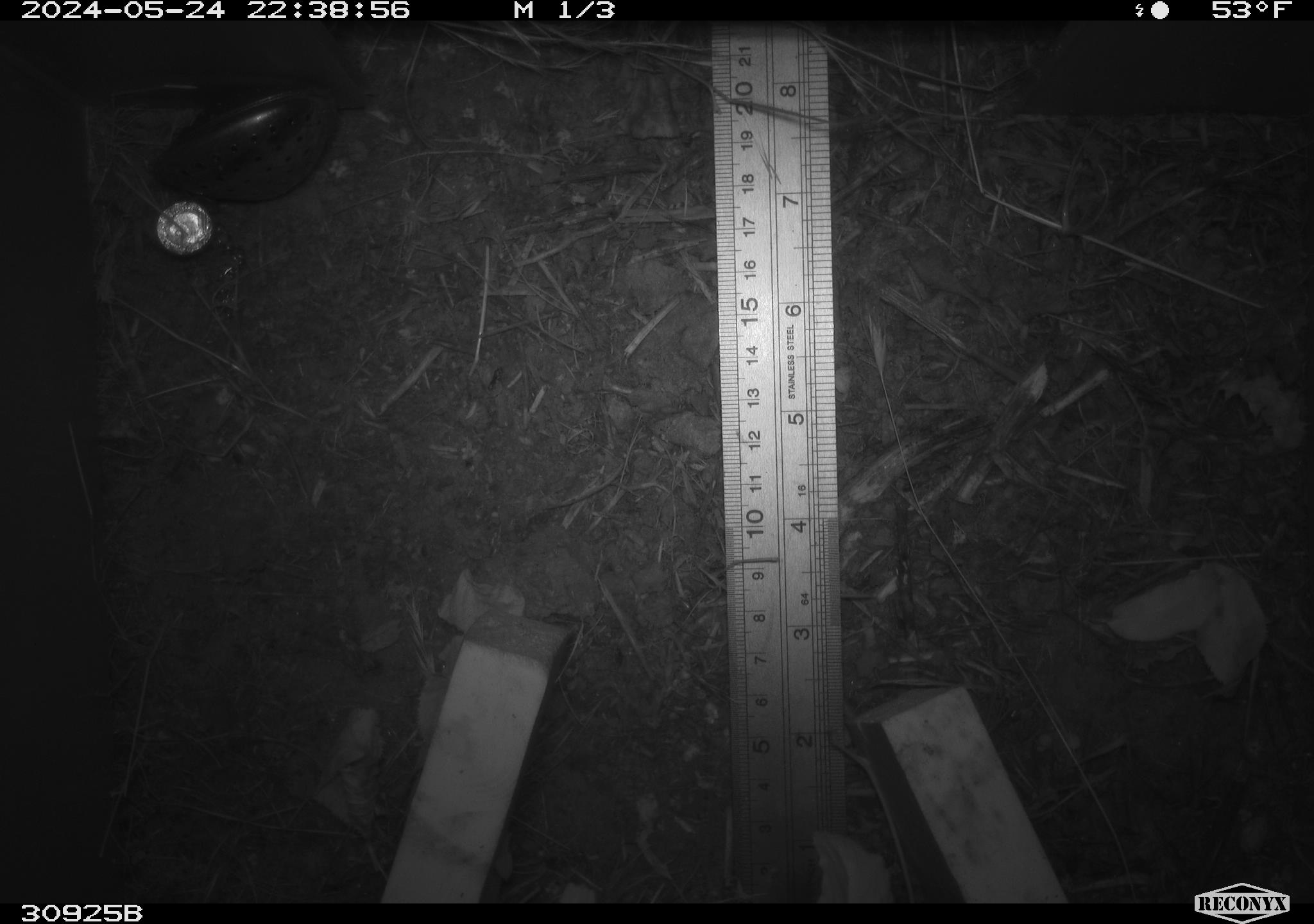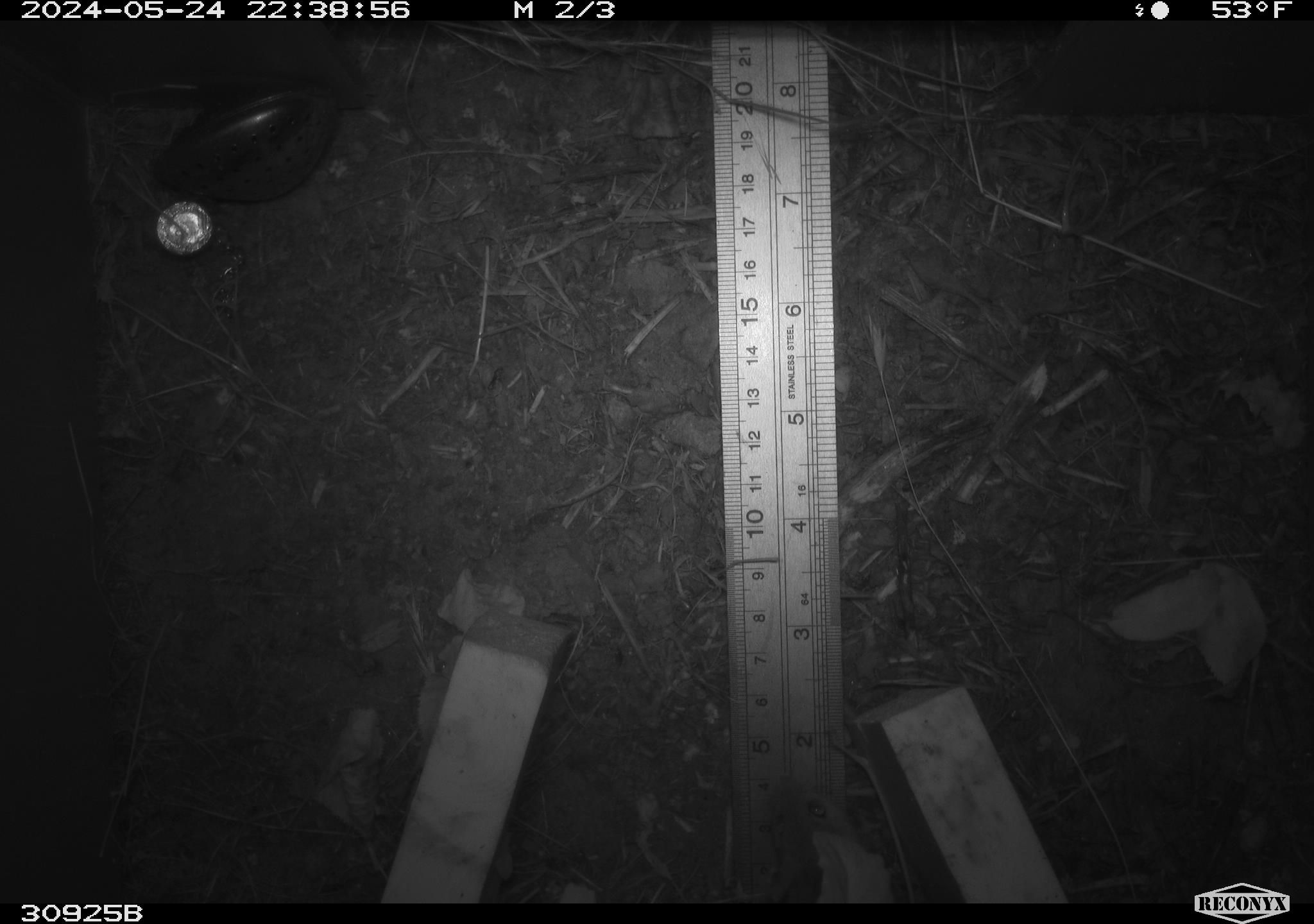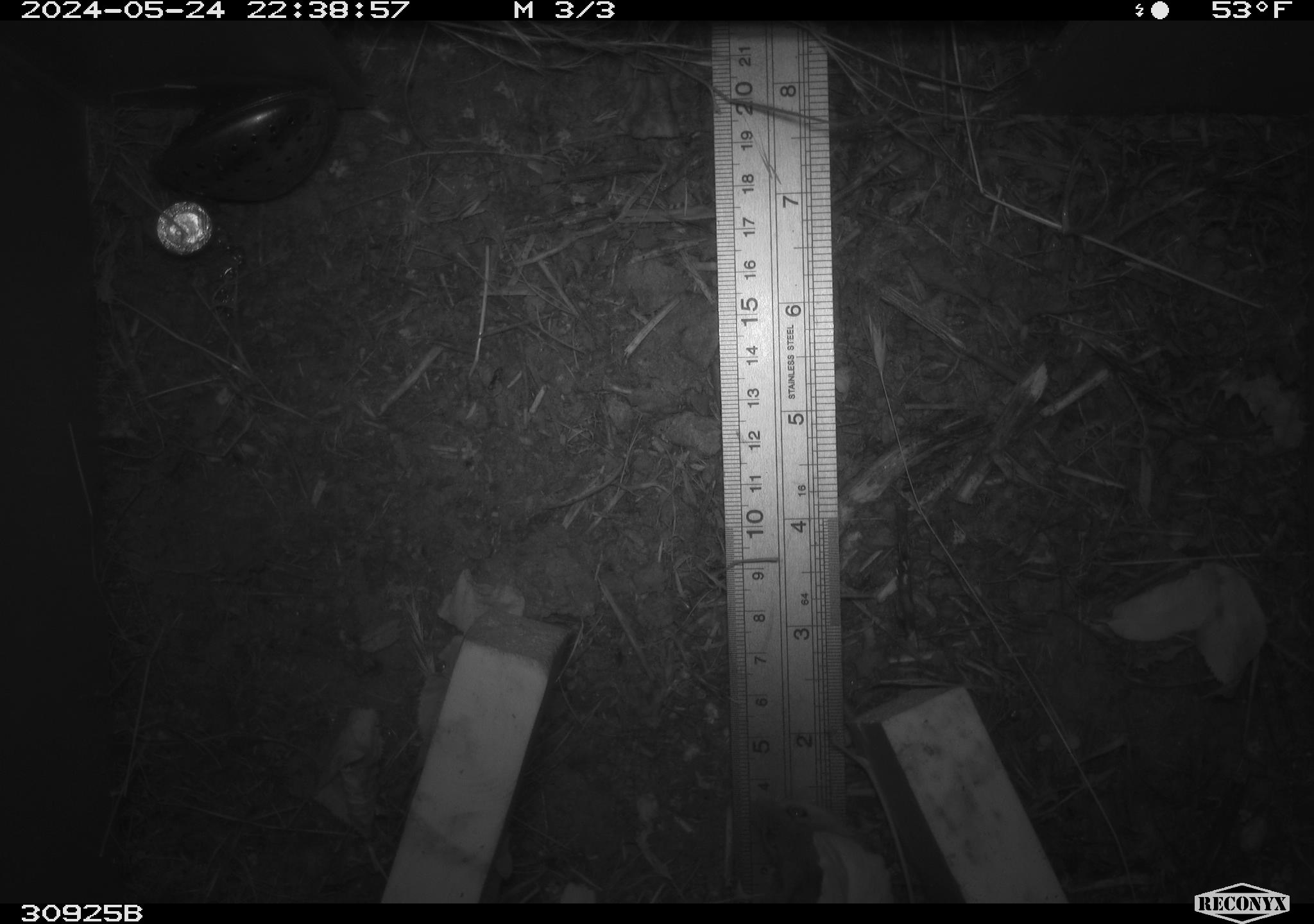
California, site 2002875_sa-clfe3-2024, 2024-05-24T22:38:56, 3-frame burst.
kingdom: Animalia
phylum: Chordata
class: Mammalia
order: Rodentia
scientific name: Rodentia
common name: mouse species